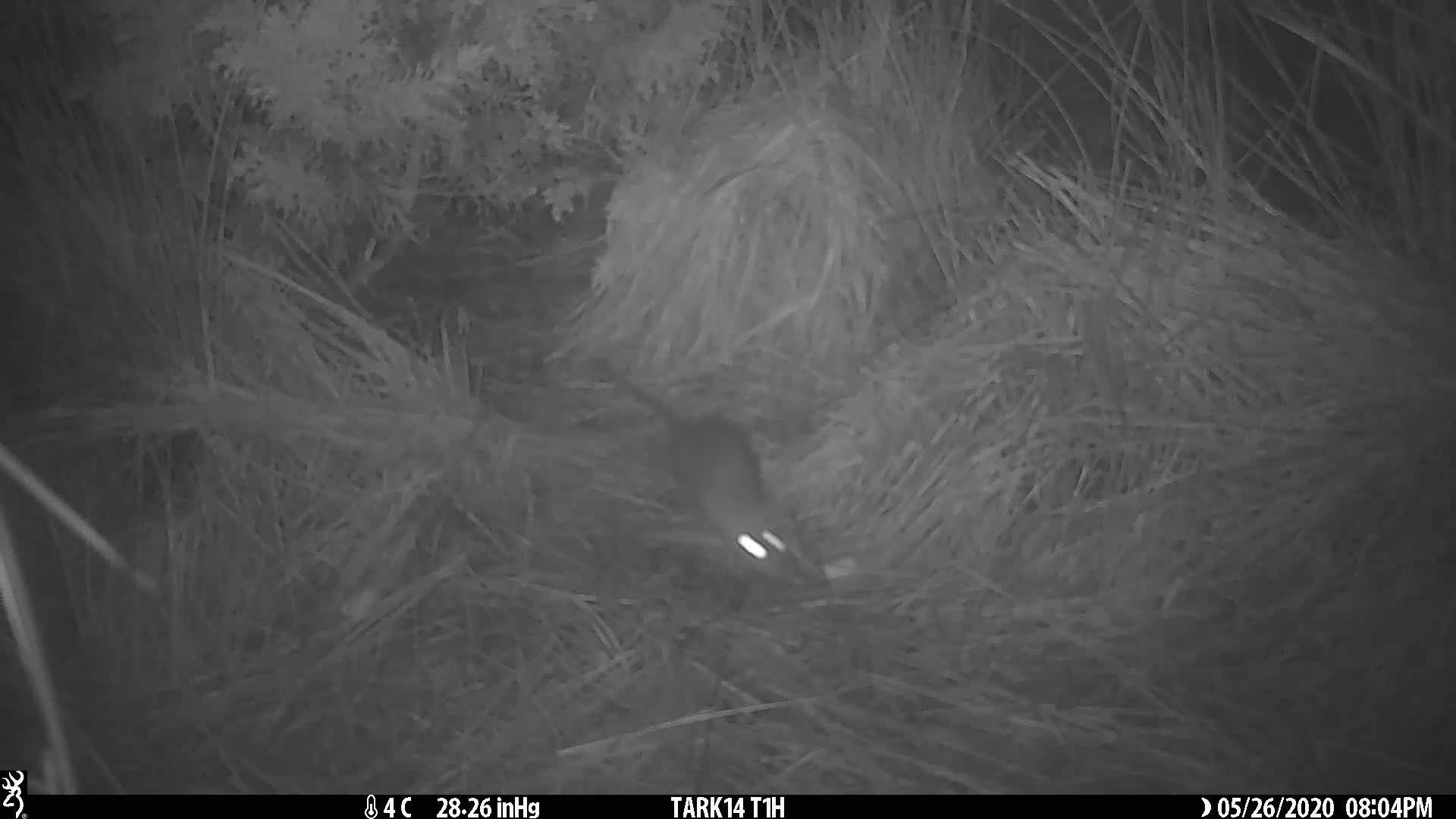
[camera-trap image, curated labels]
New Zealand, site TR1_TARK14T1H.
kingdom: Animalia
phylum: Chordata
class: Mammalia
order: Rodentia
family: Muridae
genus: Rattus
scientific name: Rattus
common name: rat